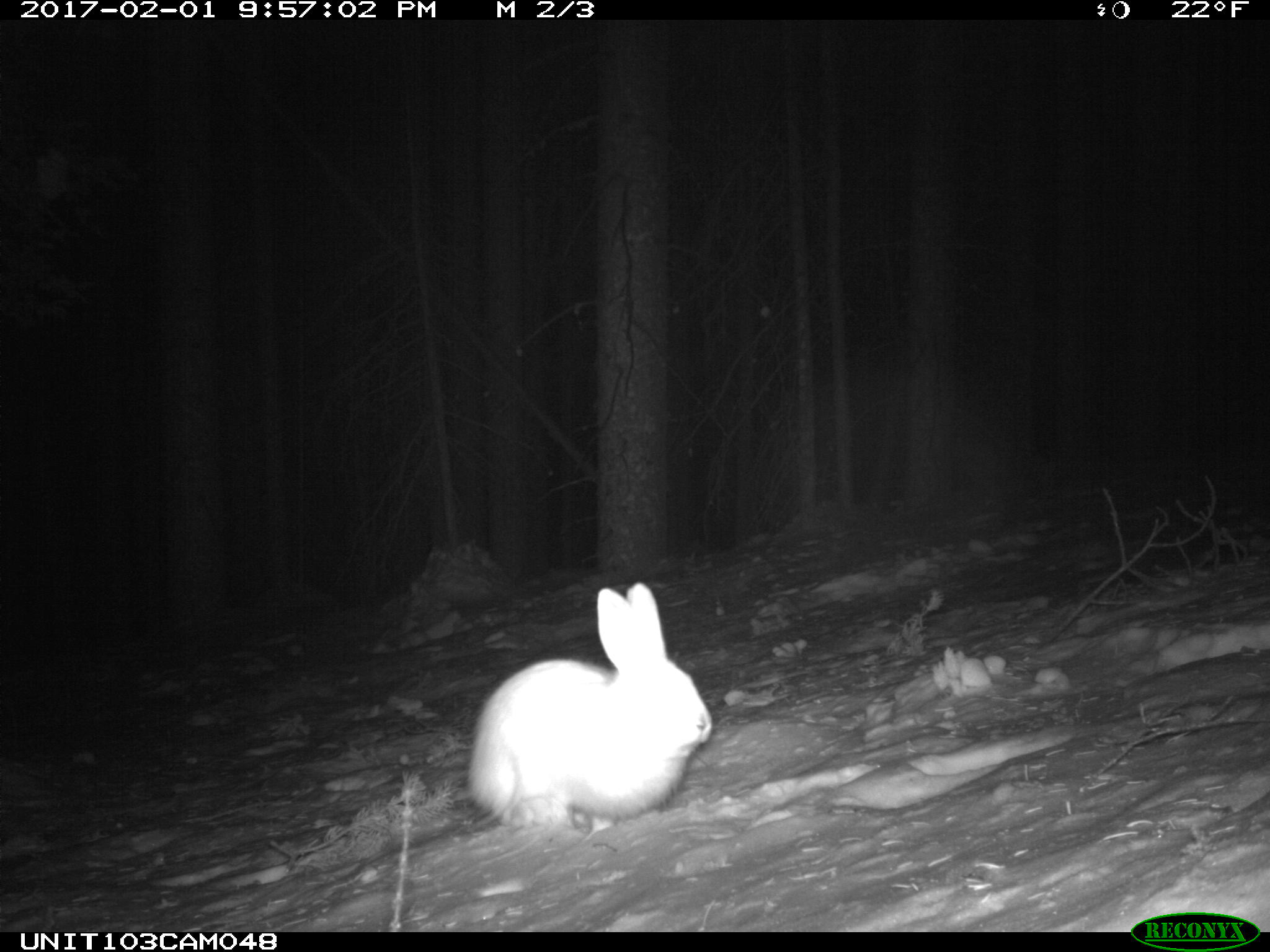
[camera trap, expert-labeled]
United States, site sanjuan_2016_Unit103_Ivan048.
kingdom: Animalia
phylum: Chordata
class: Mammalia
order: Lagomorpha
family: Leporidae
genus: Lepus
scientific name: Lepus americanus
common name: snowshoe hare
Lepus americanus (snowshoe hare).